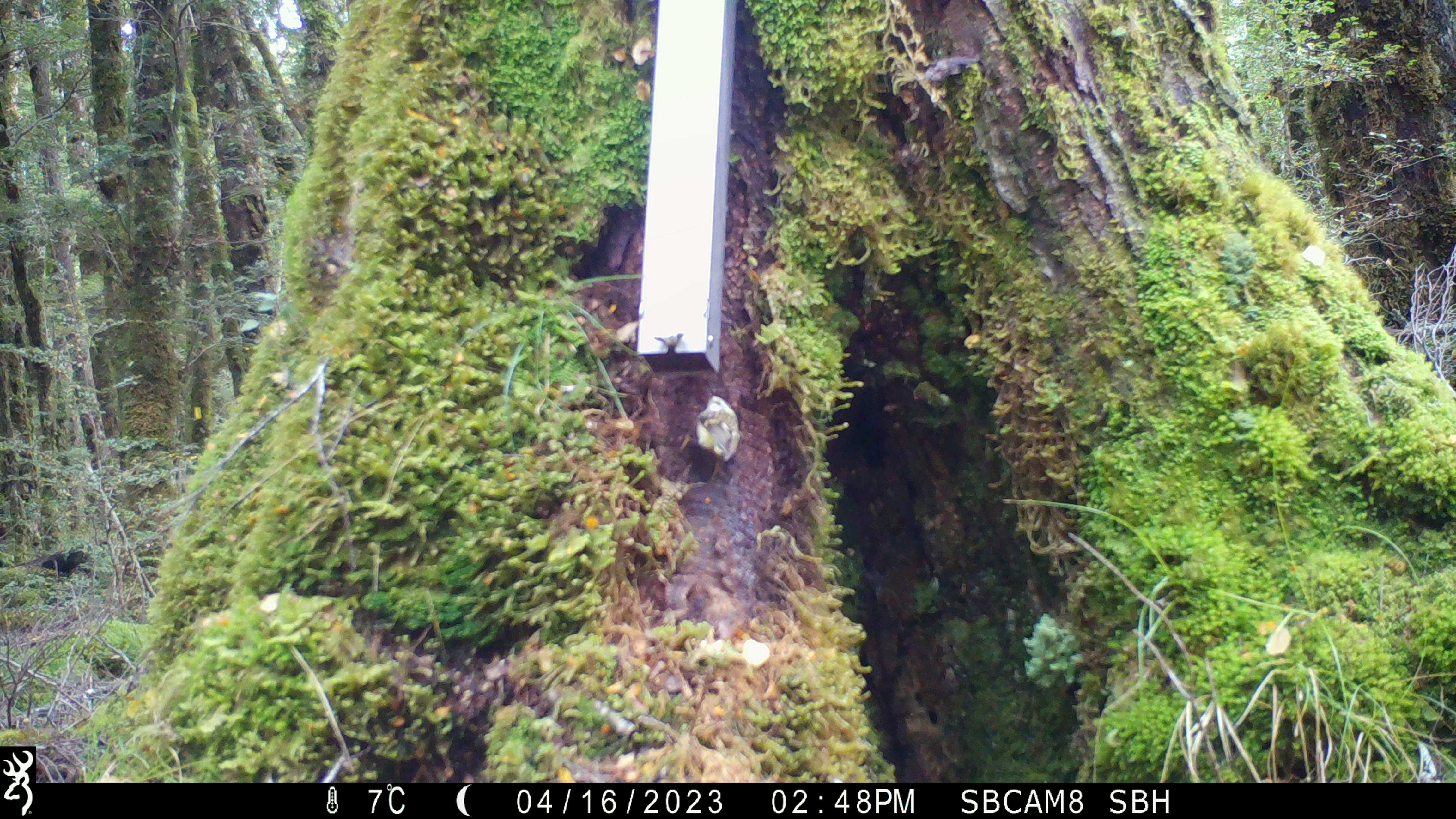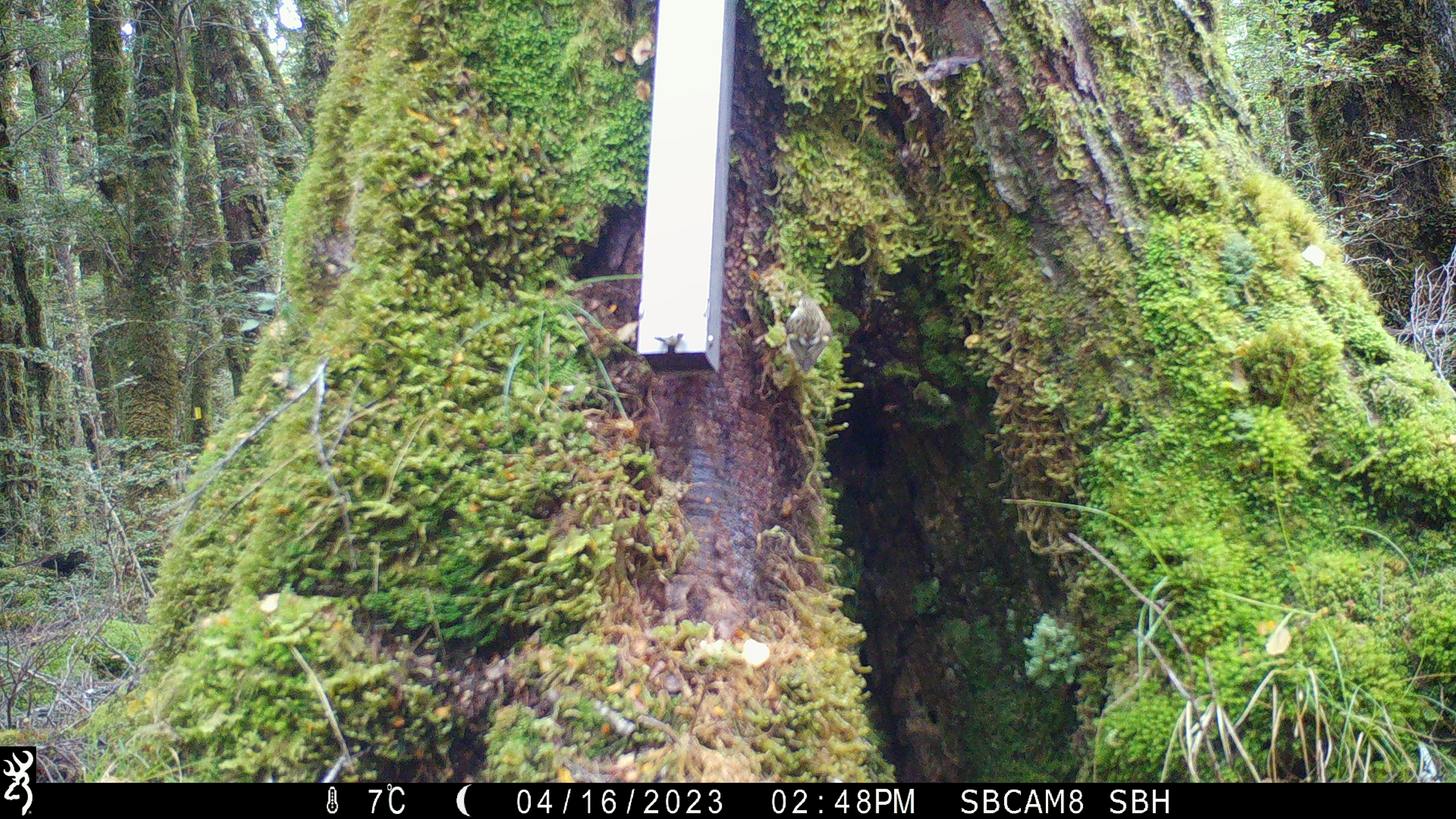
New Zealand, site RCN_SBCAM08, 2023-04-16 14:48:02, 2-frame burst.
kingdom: Animalia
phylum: Chordata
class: Aves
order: Passeriformes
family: Acanthisittidae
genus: Acanthisitta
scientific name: Acanthisitta chloris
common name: rifleman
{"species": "rifleman (Acanthisitta chloris)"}